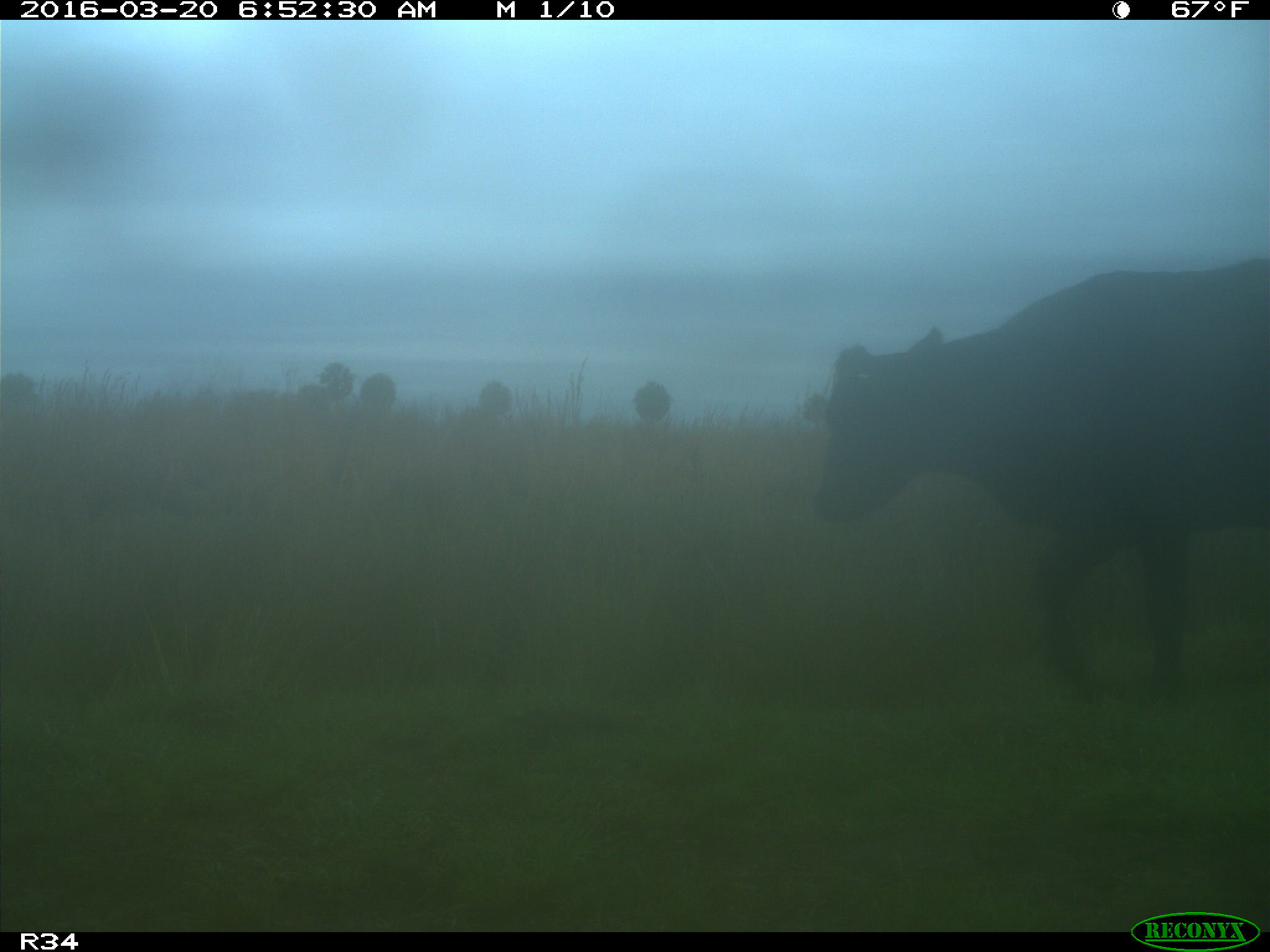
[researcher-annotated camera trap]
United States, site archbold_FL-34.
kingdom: Animalia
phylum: Chordata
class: Mammalia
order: Artiodactyla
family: Bovidae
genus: Bos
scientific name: Bos taurus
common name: domestic cow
Bos taurus (domestic cow).